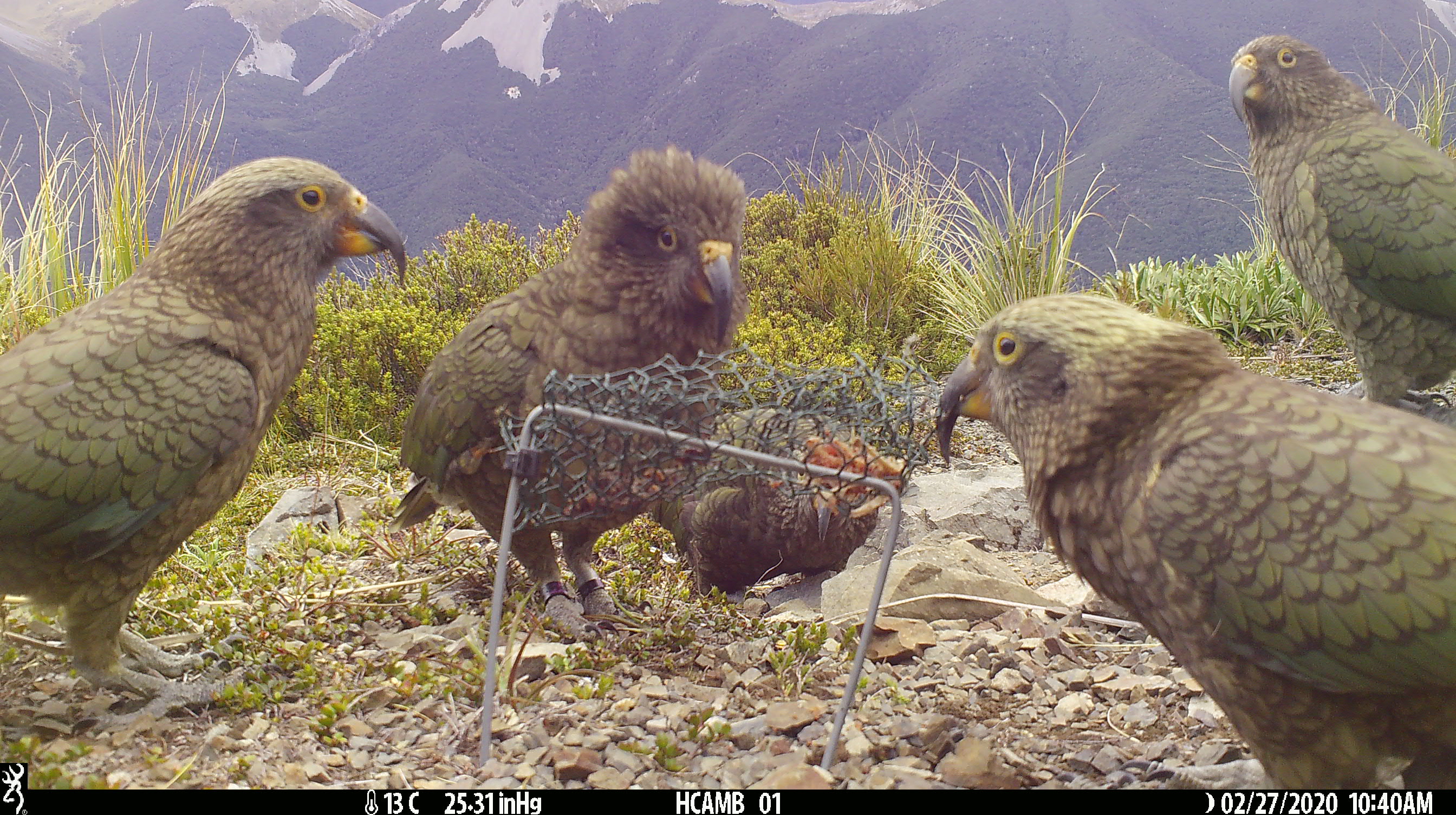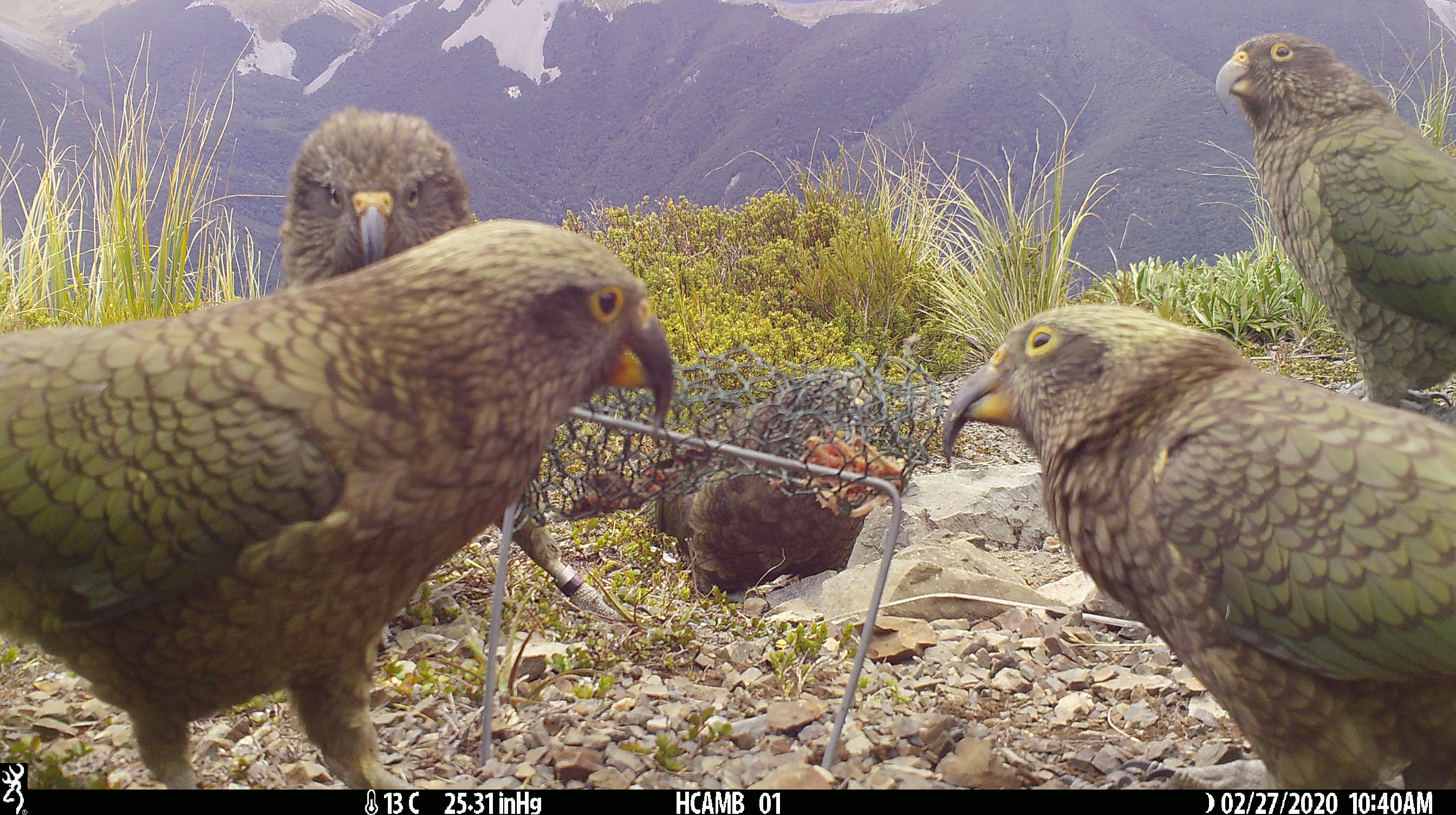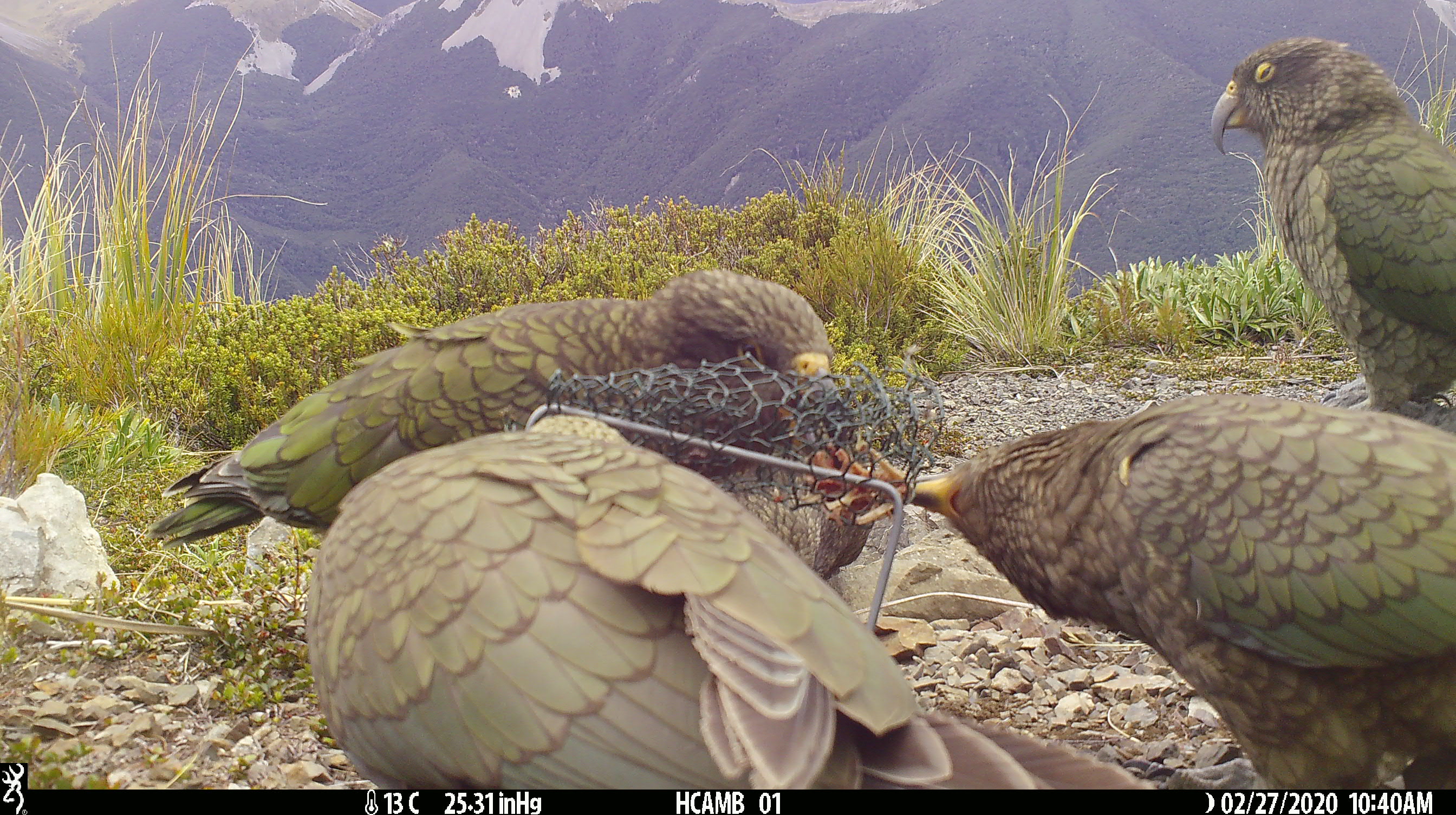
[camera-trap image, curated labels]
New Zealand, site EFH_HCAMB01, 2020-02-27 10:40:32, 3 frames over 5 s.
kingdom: Animalia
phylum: Chordata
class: Aves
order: Psittaciformes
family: Strigopidae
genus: Nestor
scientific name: Nestor notabilis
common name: kea